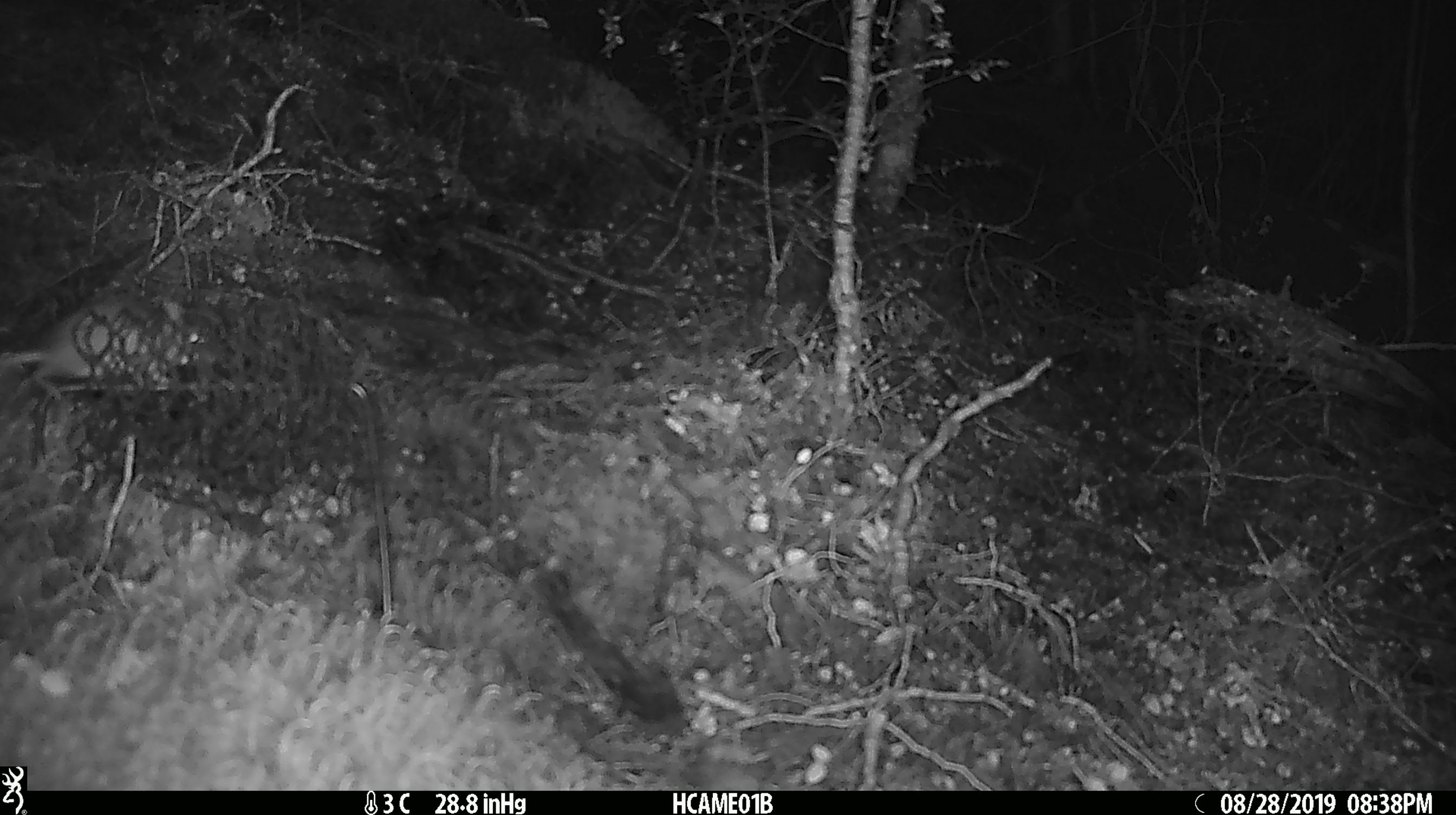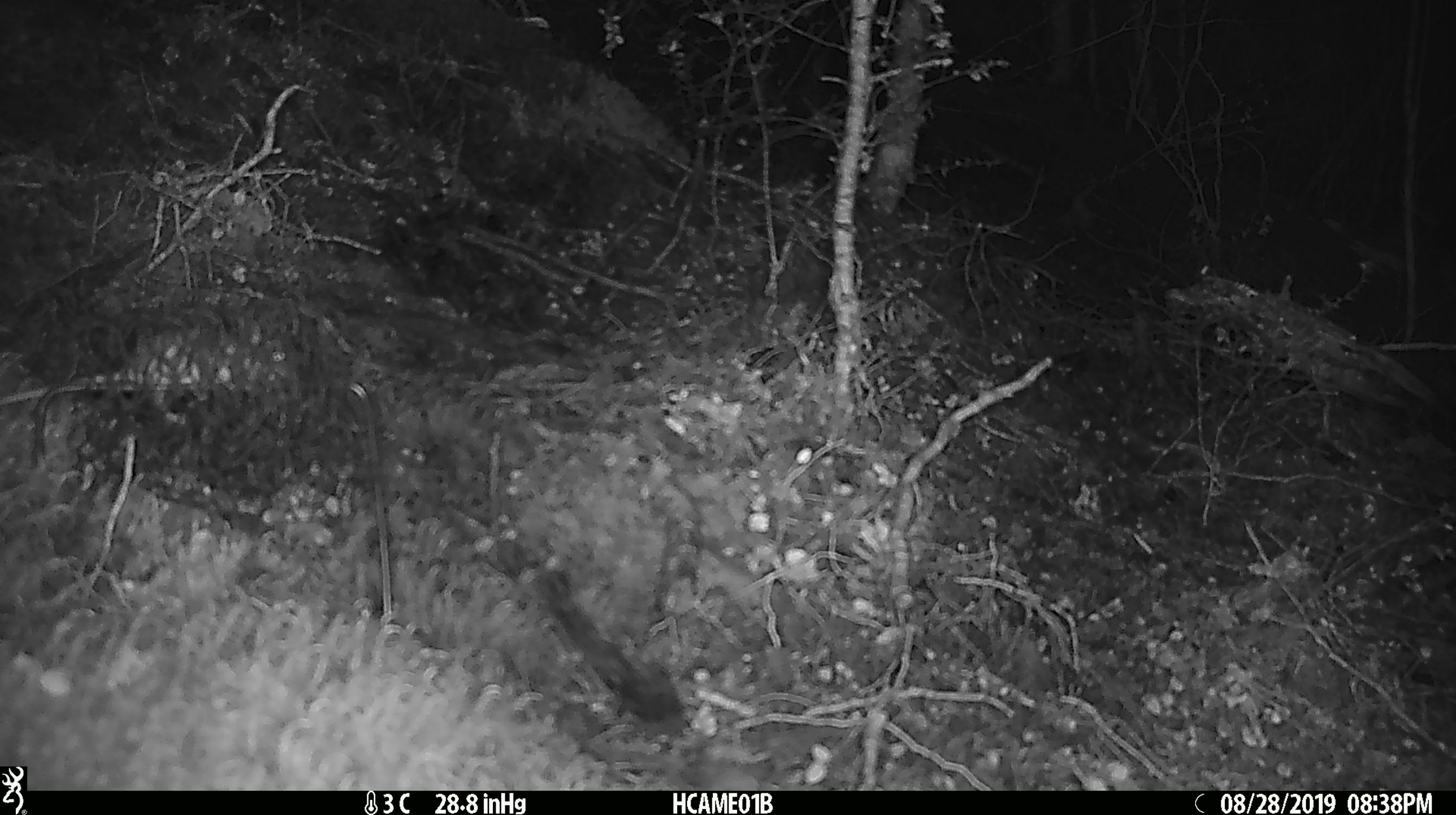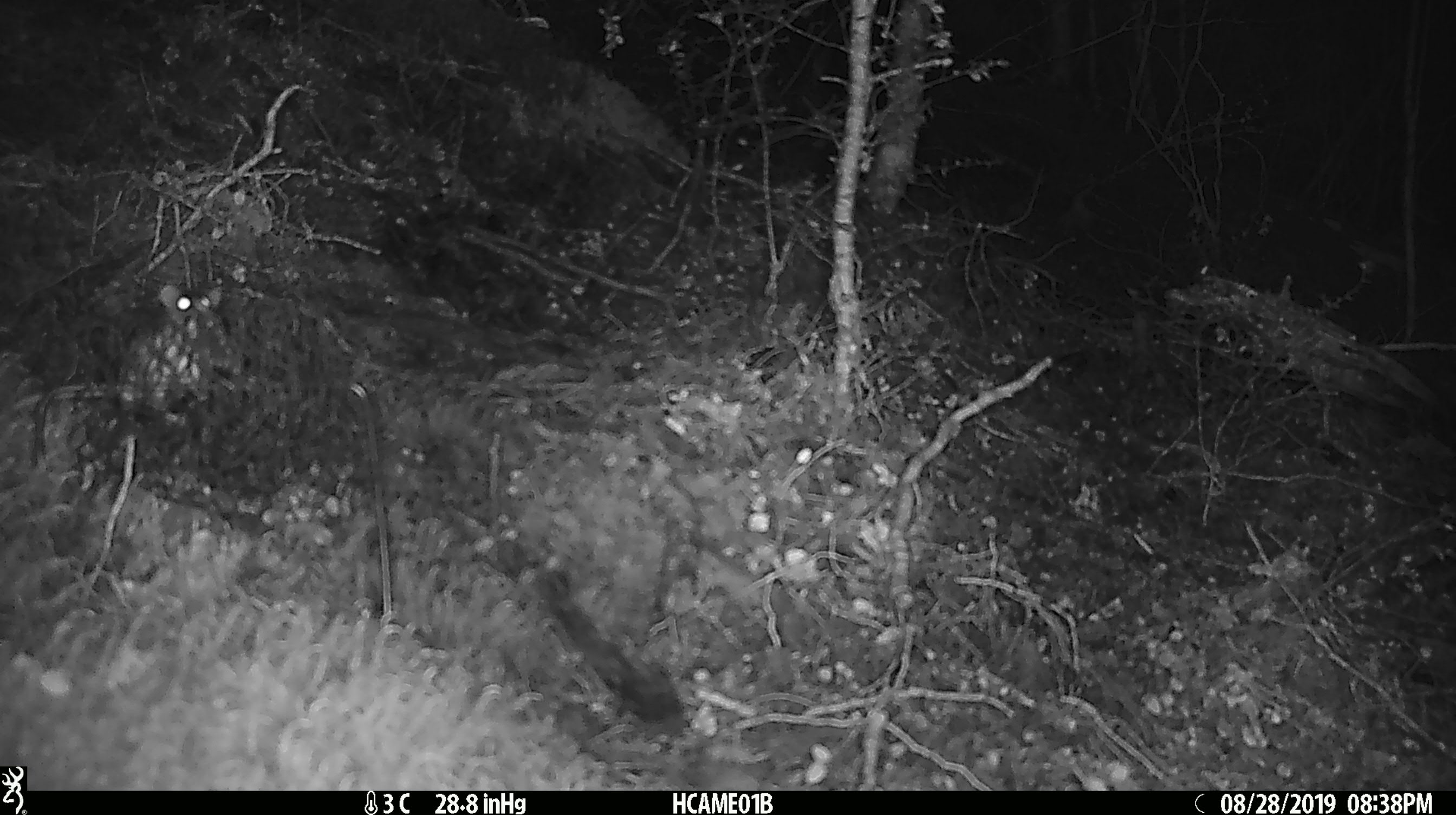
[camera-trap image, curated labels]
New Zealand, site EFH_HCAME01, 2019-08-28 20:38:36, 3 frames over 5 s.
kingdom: Animalia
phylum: Chordata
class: Mammalia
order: Rodentia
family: Muridae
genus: Mus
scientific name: Mus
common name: mouse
Mouse (Mus).